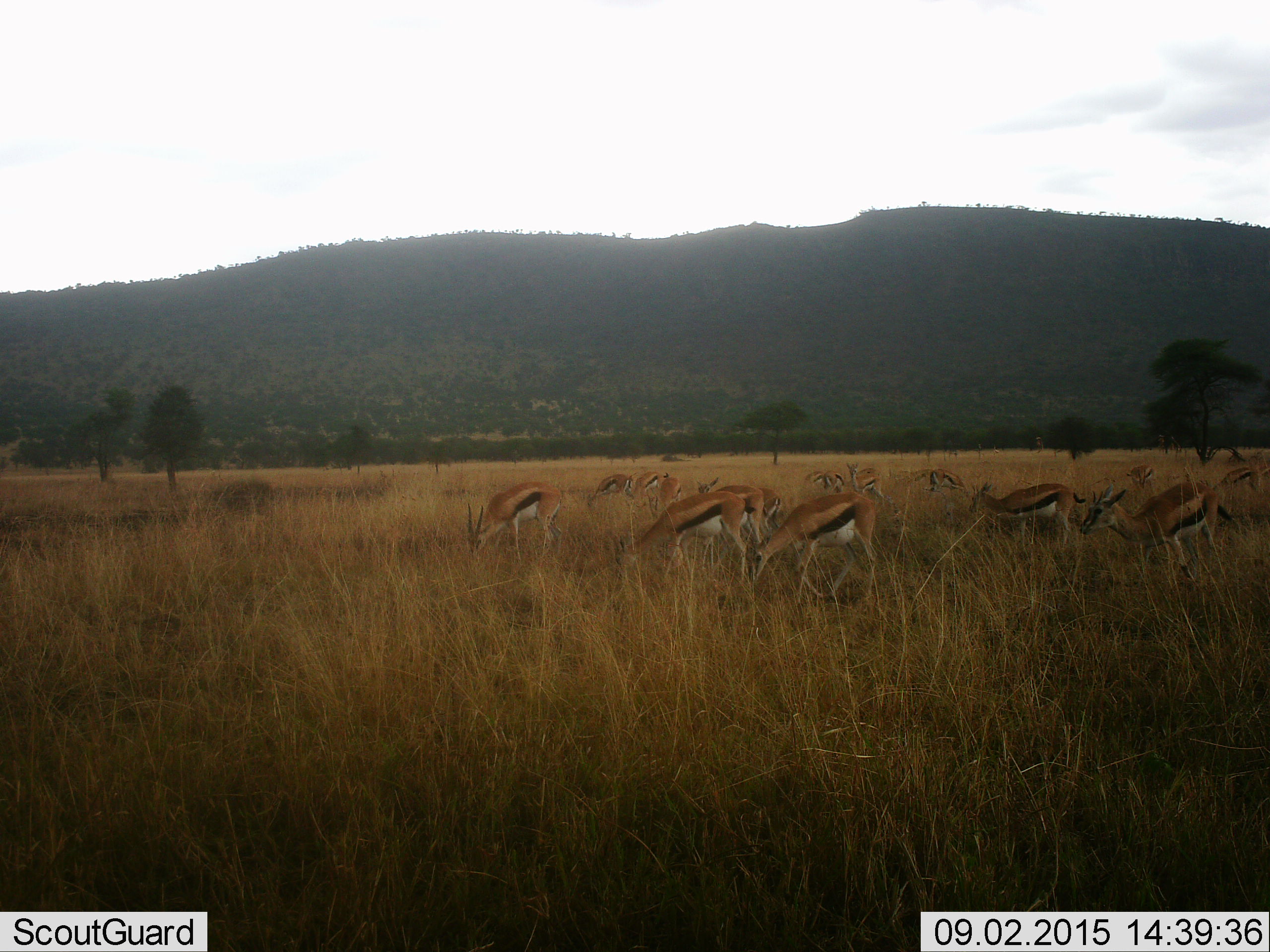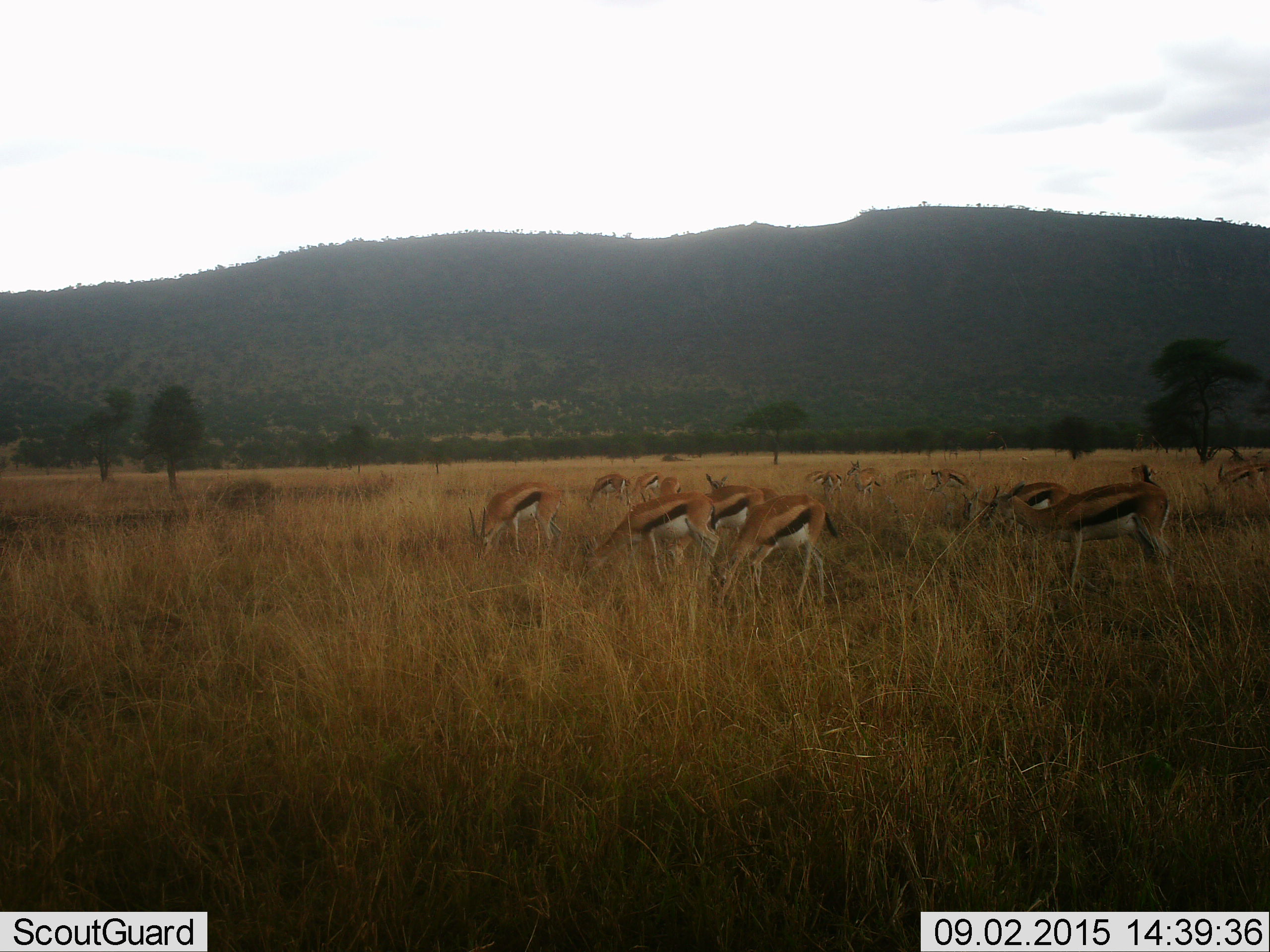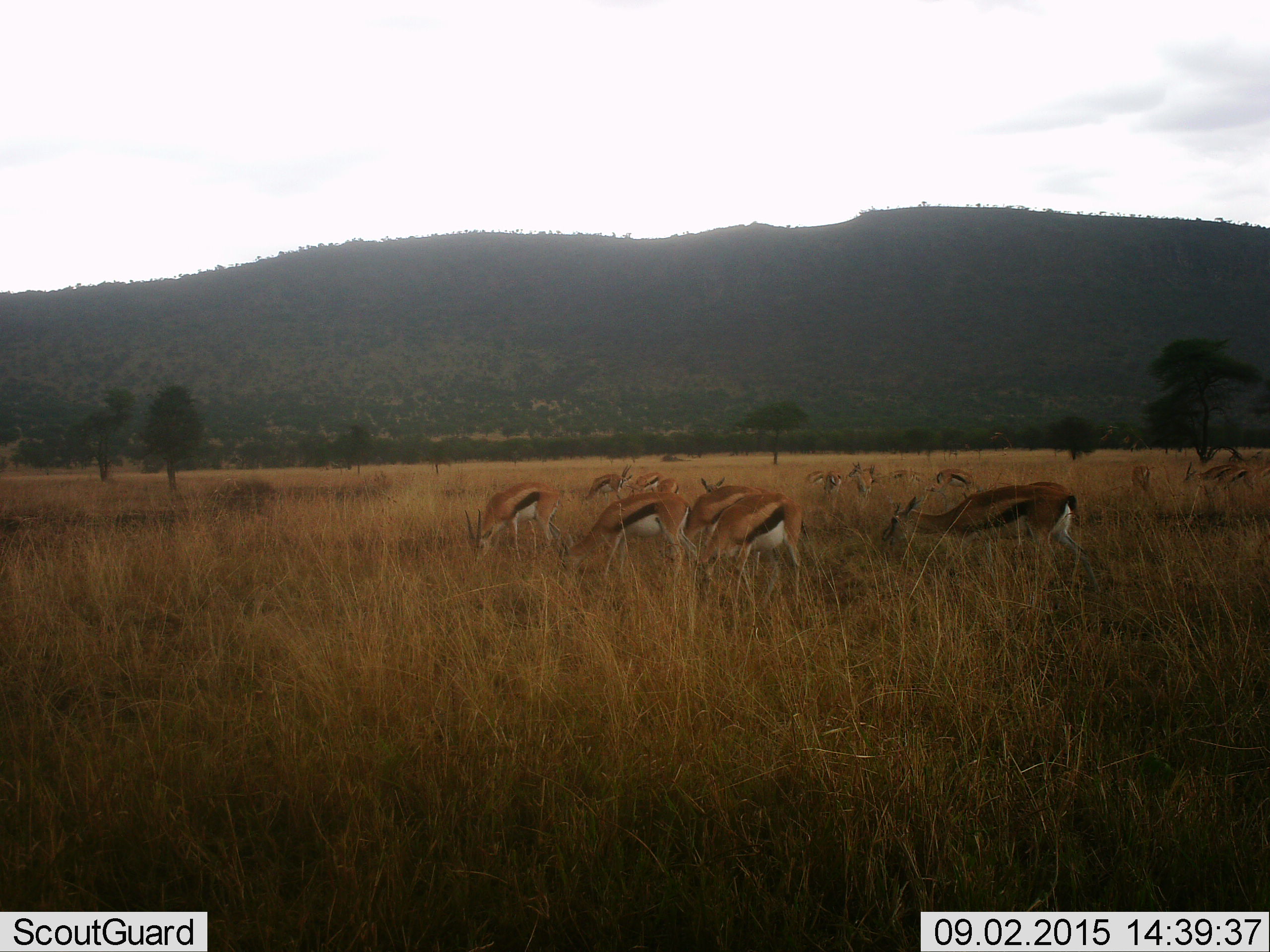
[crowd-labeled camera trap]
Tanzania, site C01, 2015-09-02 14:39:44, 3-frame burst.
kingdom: Animalia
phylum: Chordata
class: Mammalia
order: Artiodactyla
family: Bovidae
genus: Eudorcas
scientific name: Eudorcas thomsonii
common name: thomson's gazelle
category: gazellethomsons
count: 11-50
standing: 16%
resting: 0%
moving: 32%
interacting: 5%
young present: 11%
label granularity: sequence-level